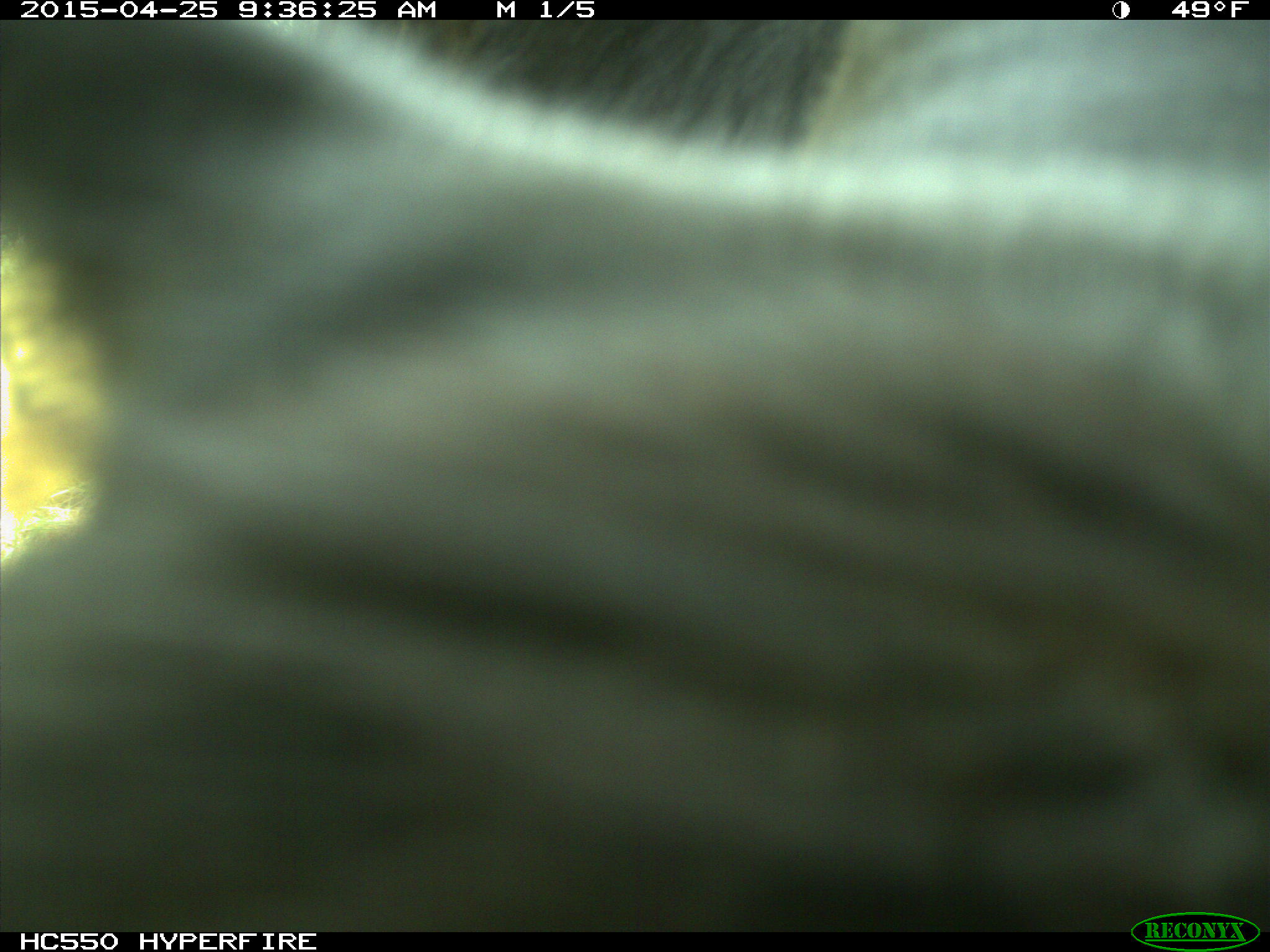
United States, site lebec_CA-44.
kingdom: Animalia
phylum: Chordata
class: Mammalia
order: Artiodactyla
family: Suidae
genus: Sus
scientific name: Sus scrofa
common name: wild boar